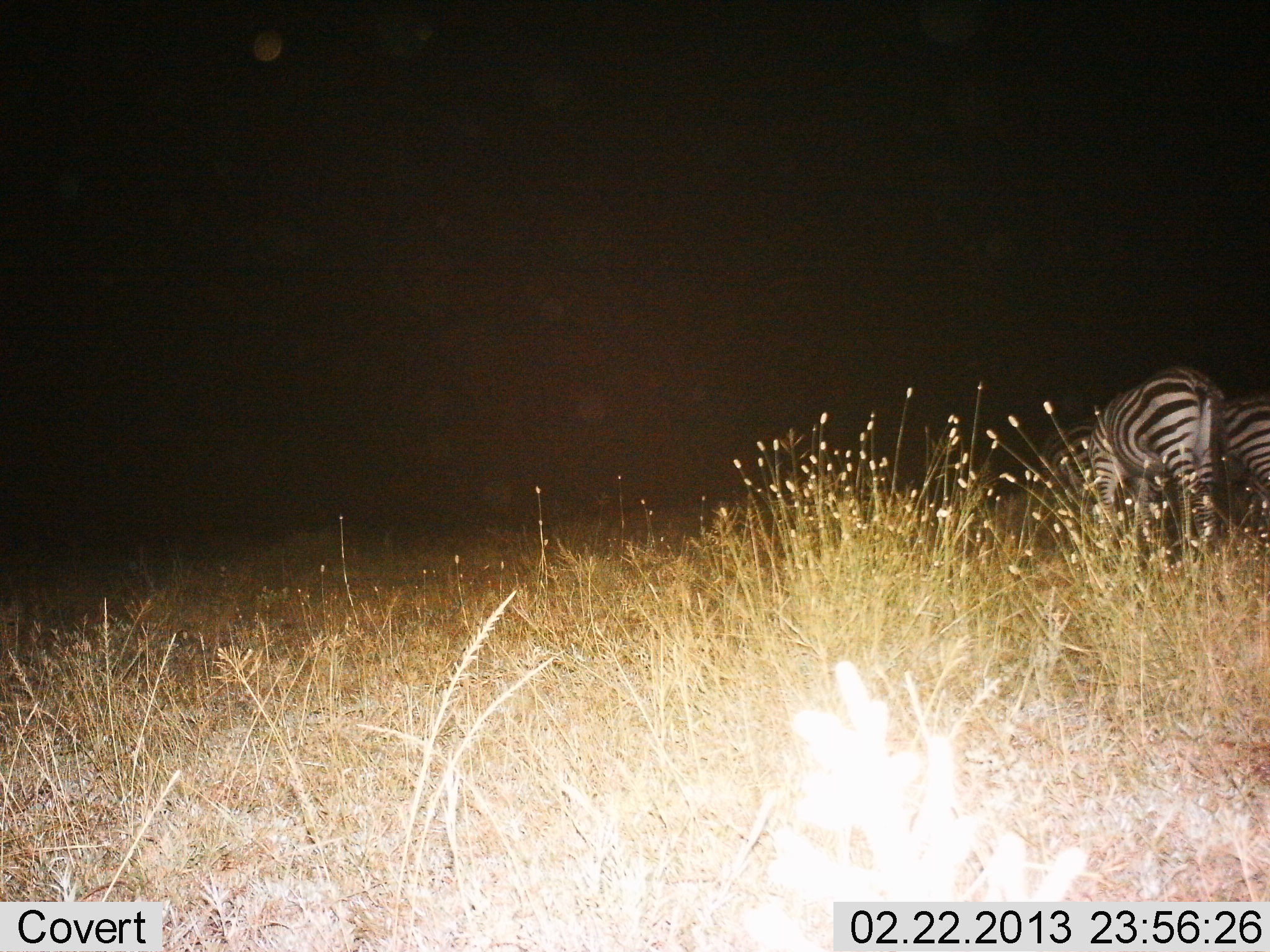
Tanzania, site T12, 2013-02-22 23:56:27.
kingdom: Animalia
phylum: Chordata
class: Mammalia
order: Perissodactyla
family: Equidae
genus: Equus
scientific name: Equus quagga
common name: plains zebra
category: zebra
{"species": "zebra (plains zebra) (Equus quagga)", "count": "2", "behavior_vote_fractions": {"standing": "49%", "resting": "3%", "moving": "0%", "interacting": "3%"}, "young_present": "0%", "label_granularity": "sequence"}